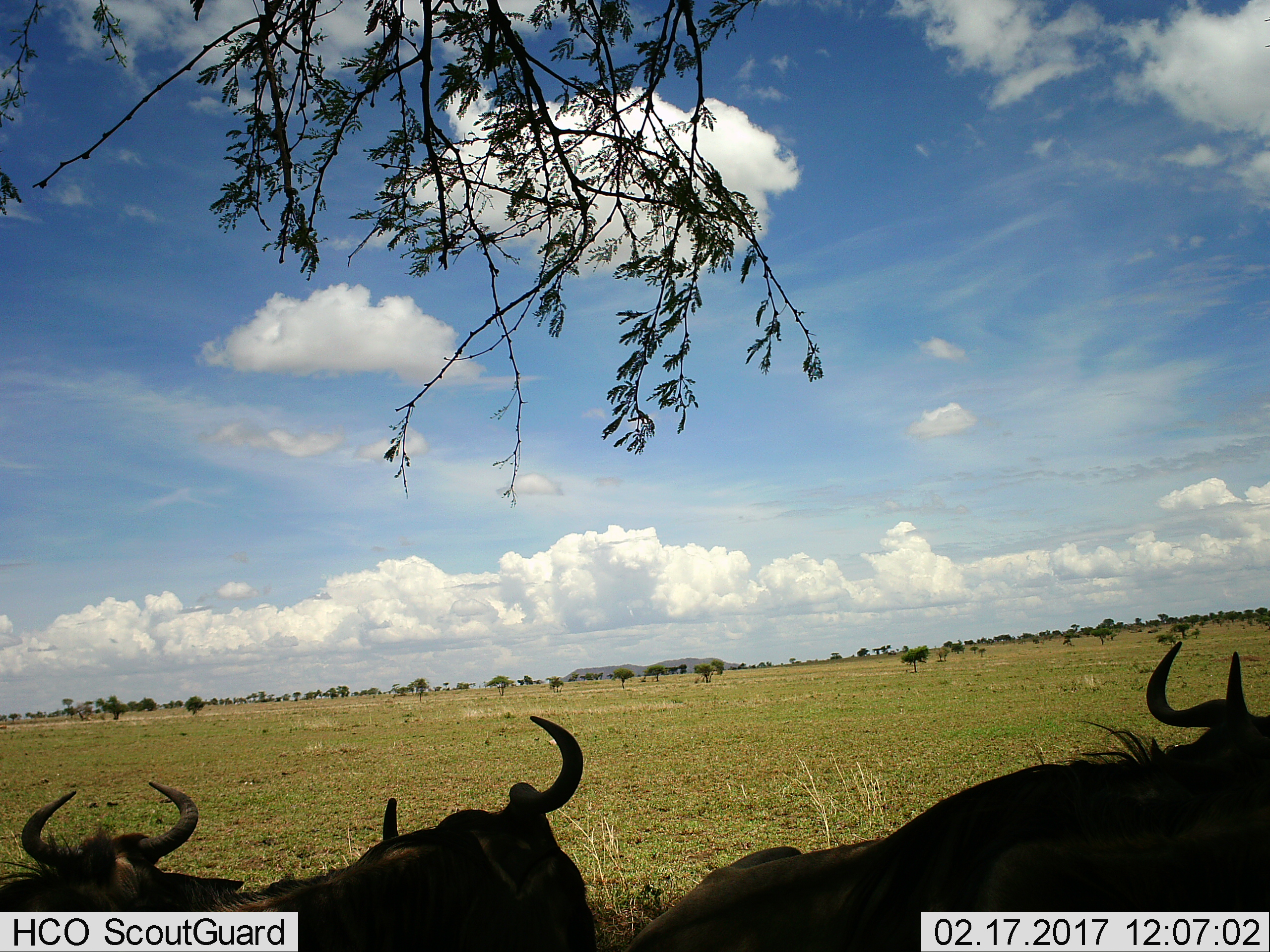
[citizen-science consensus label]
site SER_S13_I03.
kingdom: Animalia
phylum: Chordata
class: Mammalia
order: Artiodactyla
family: Bovidae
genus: Connochaetes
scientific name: Connochaetes taurinus taurinus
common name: blue wildebeest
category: wildebeestblue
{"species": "wildebeestblue (blue wildebeest) (Connochaetes taurinus taurinus)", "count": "3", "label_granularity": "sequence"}